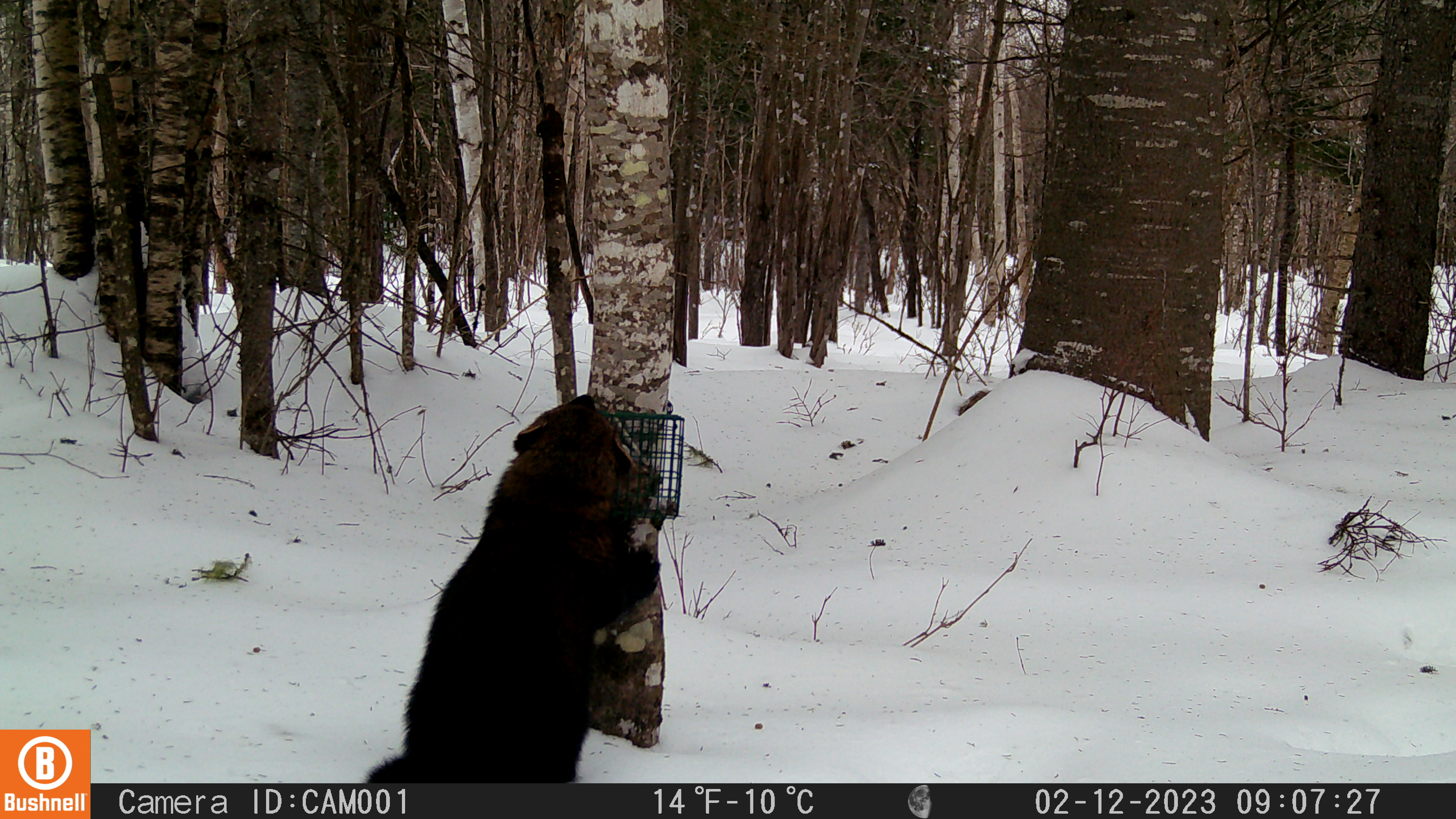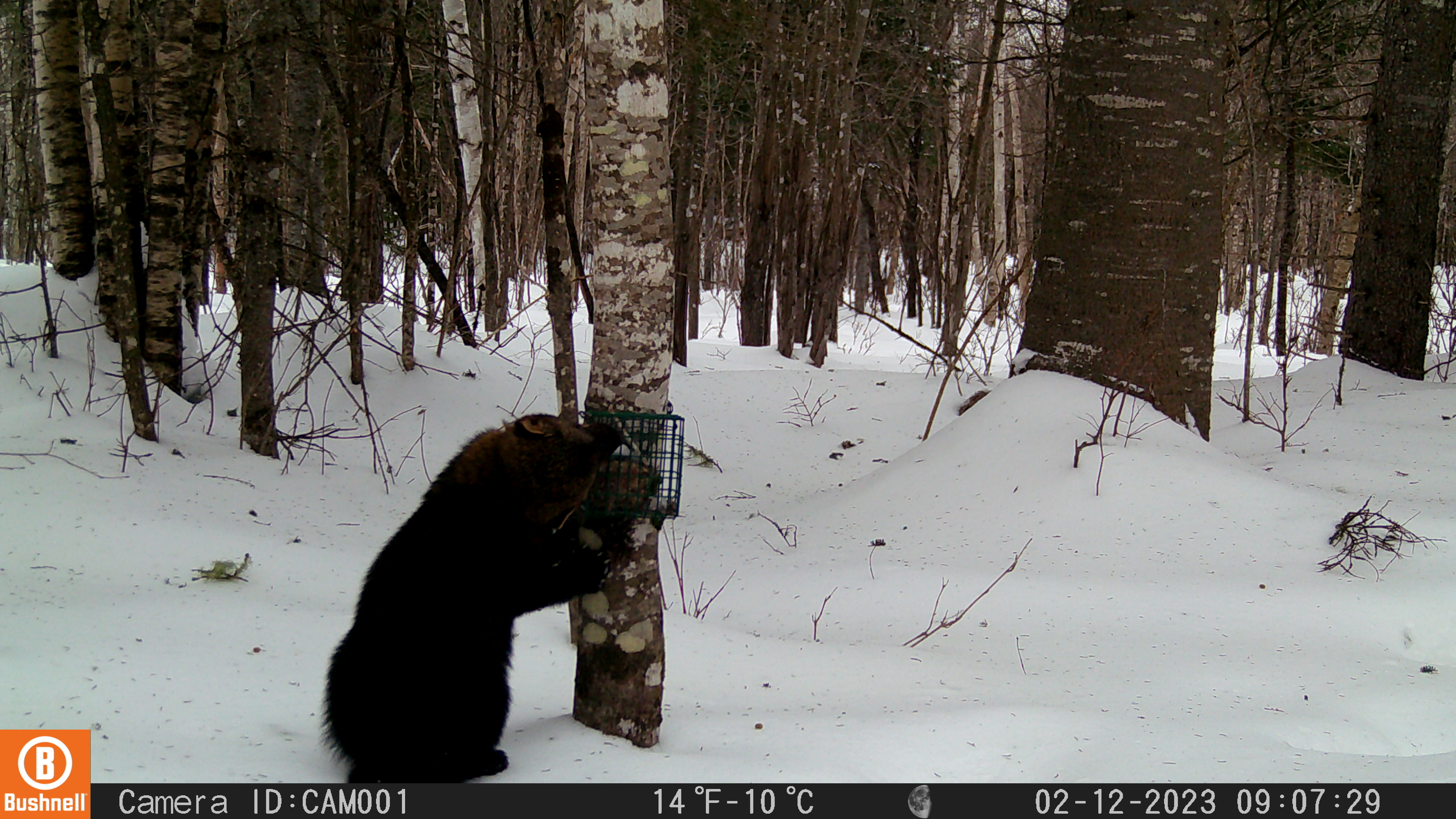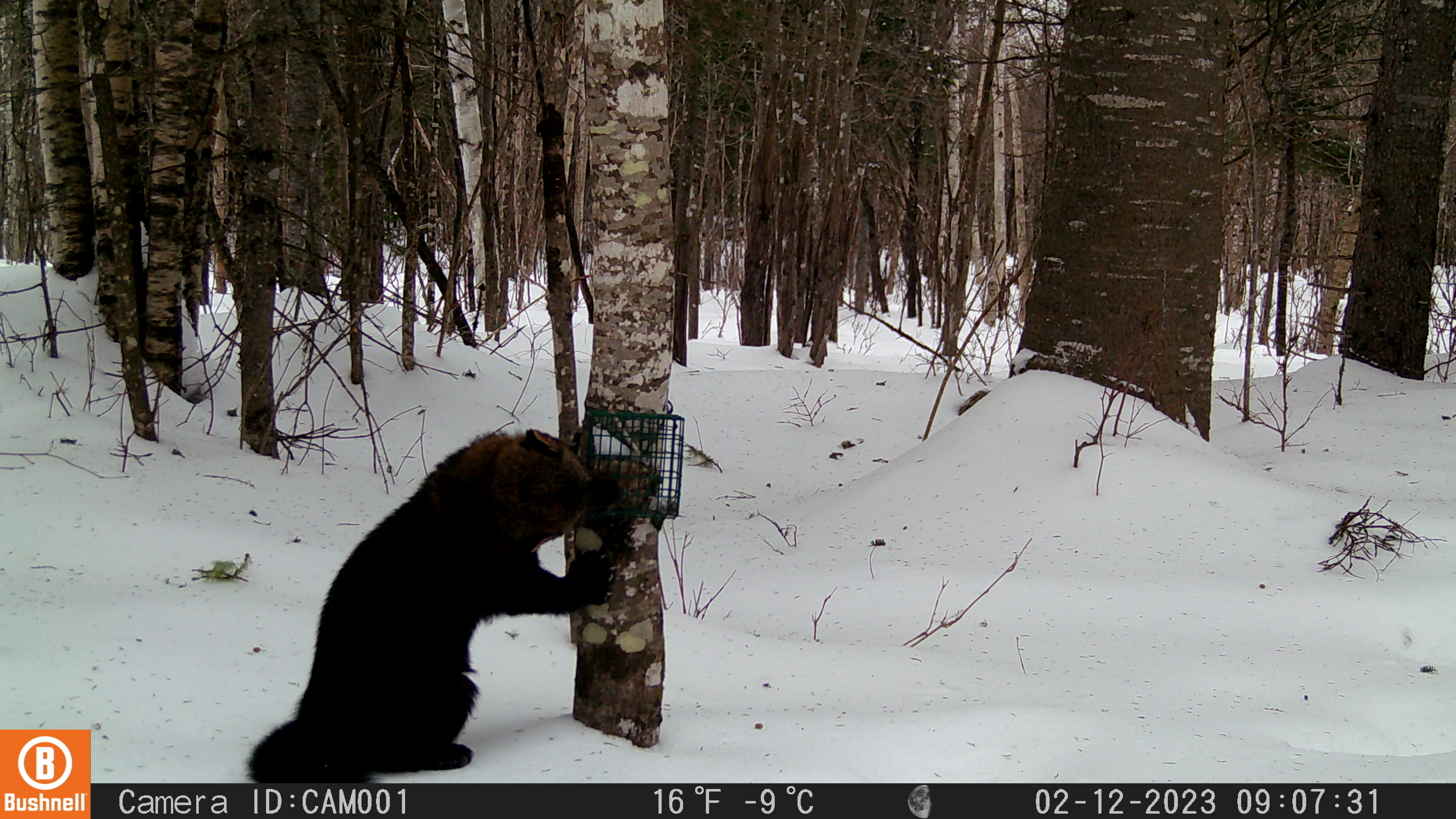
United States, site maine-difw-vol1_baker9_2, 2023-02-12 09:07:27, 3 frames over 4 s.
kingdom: Animalia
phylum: Chordata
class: Mammalia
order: Carnivora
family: Mustelidae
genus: Pekania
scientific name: Pekania pennanti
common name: fisher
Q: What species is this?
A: Fisher (Pekania pennanti).